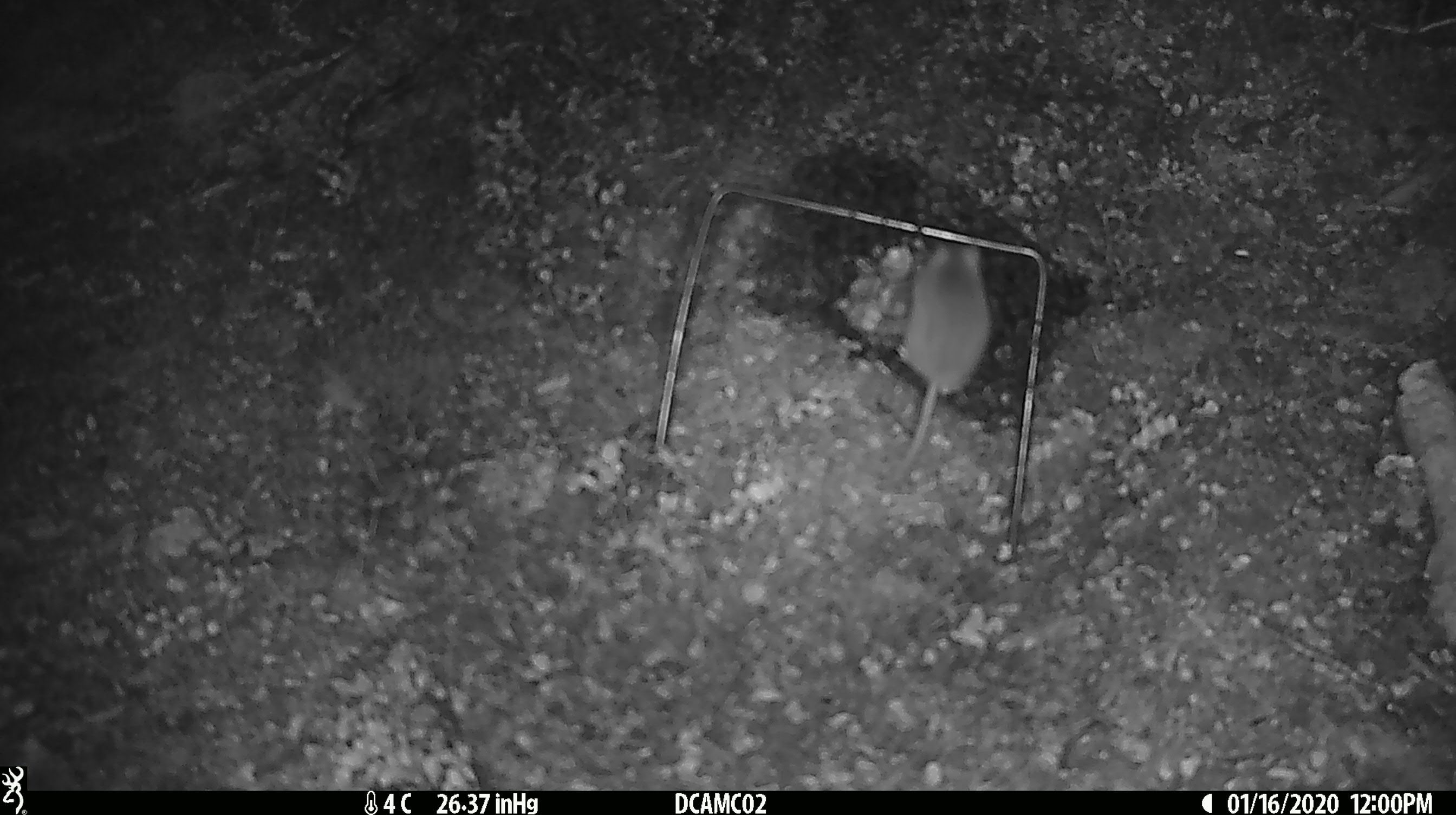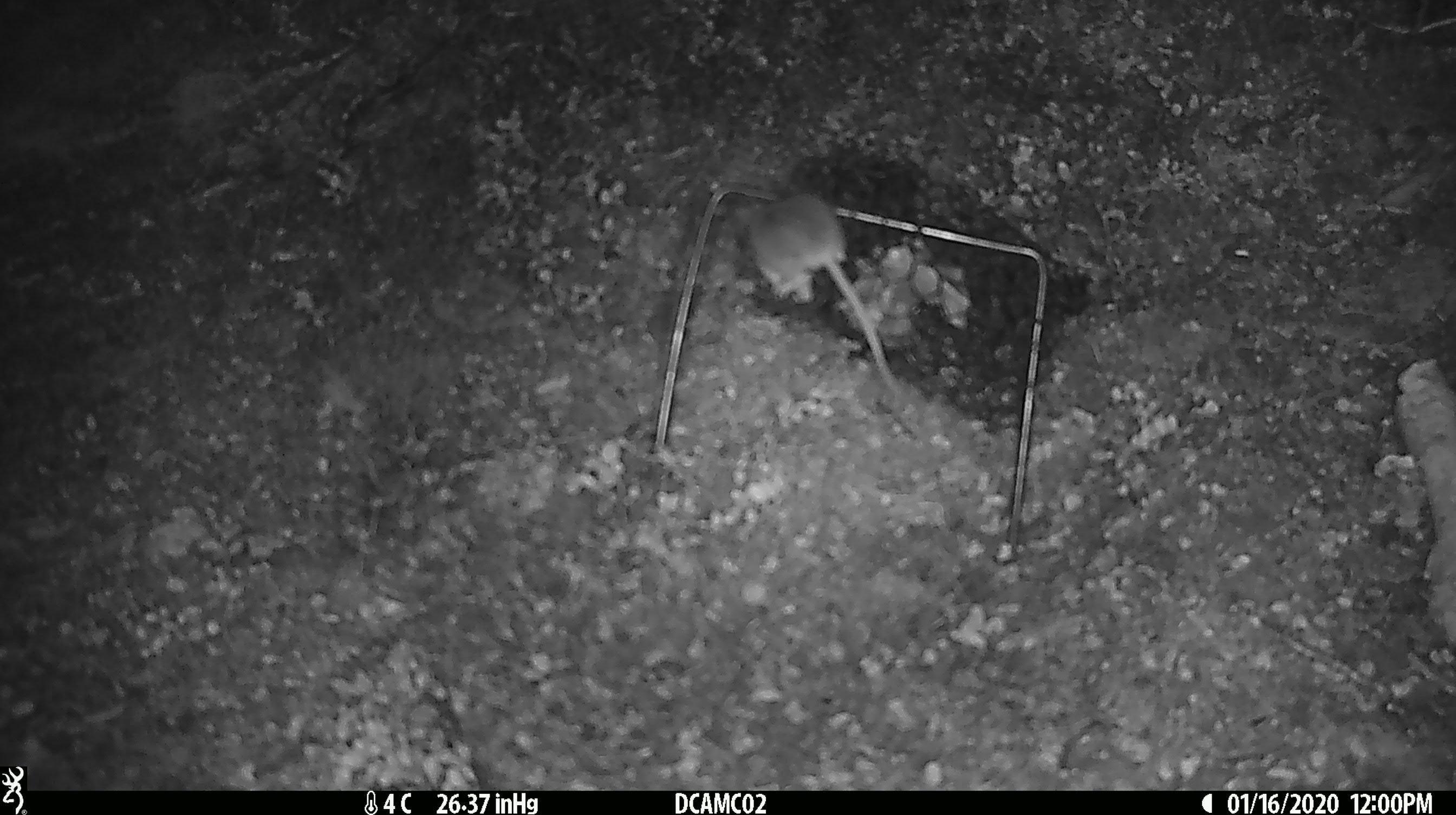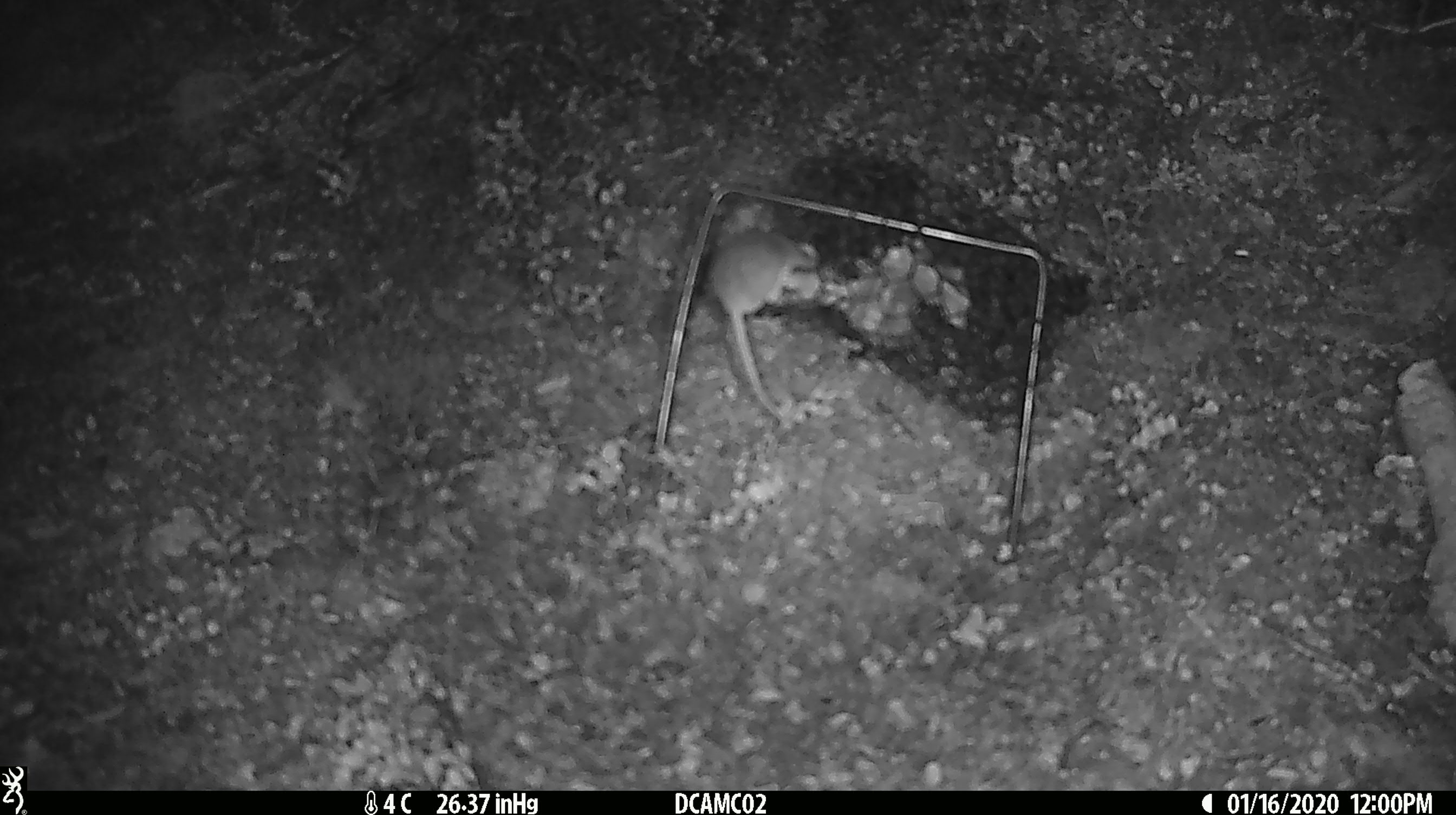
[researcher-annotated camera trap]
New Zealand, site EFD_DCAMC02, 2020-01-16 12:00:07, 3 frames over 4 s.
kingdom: Animalia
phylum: Chordata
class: Mammalia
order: Rodentia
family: Muridae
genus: Mus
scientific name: Mus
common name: mouse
Mouse (Mus).